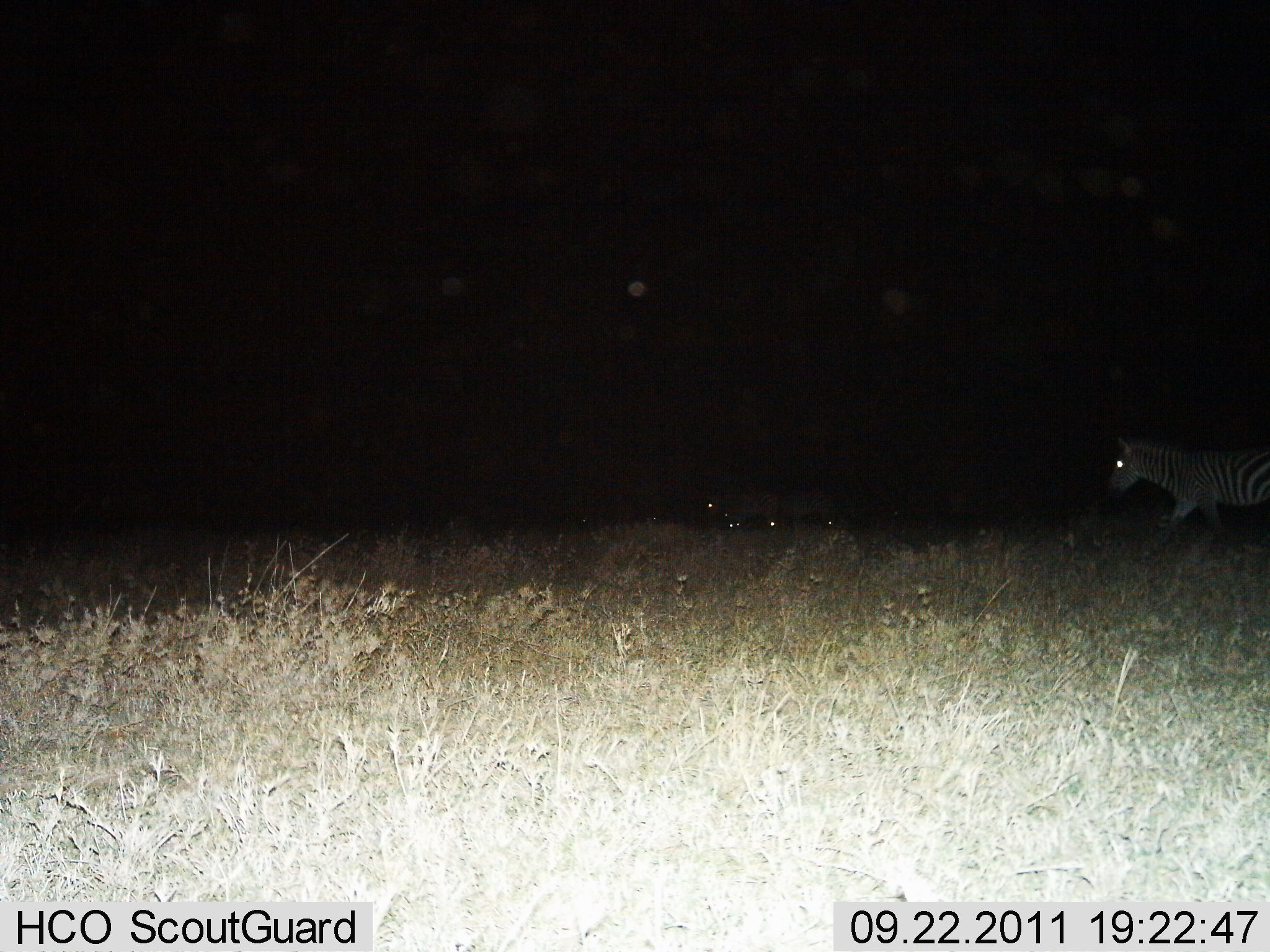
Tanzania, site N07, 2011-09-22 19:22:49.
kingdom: Animalia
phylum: Chordata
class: Mammalia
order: Perissodactyla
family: Equidae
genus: Equus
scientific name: Equus quagga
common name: plains zebra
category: zebra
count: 1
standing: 20%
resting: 0%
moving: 80%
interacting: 0%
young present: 0%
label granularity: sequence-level